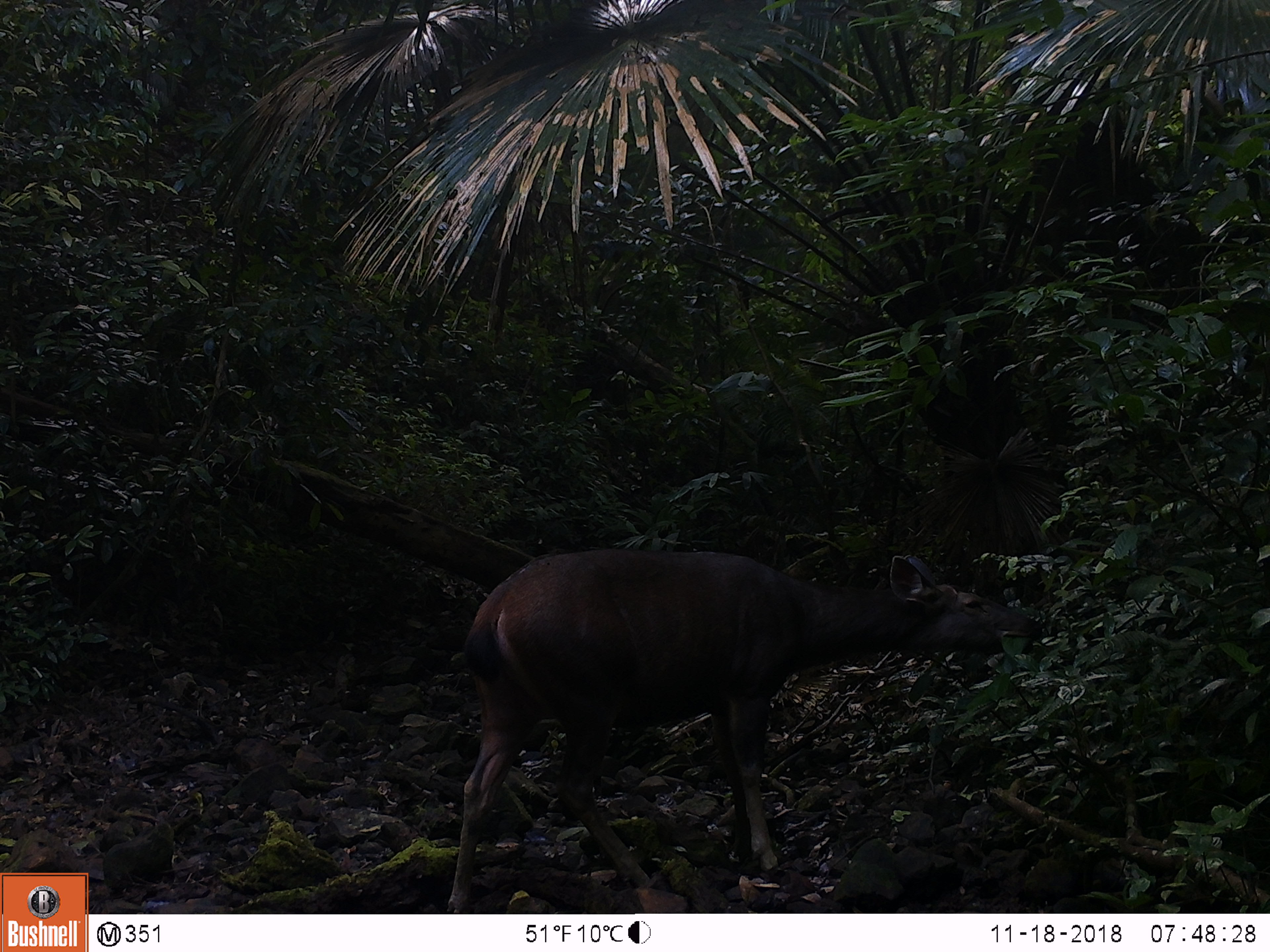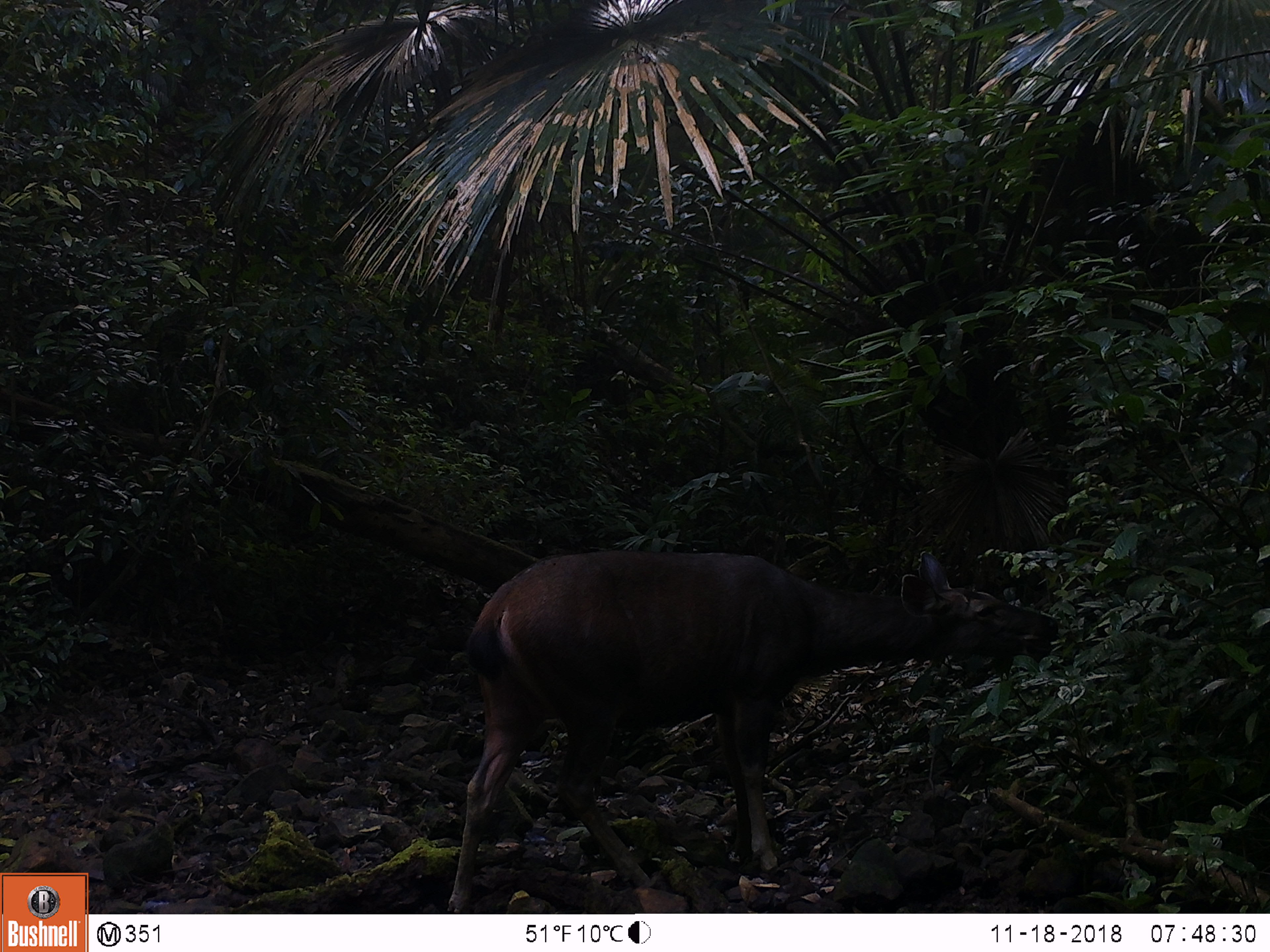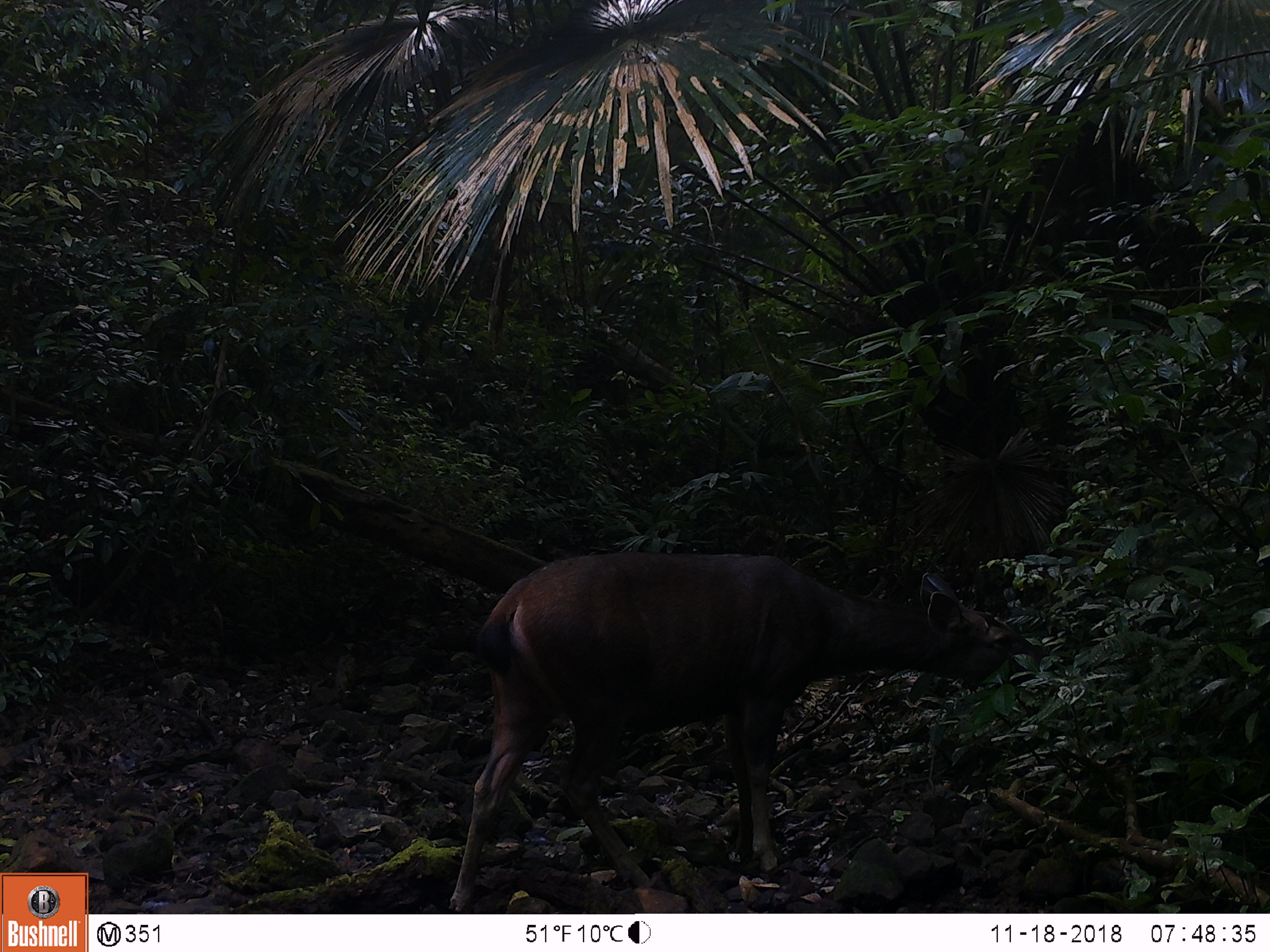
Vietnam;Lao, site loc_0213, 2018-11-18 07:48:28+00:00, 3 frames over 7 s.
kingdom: Animalia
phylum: Chordata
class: Mammalia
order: Artiodactyla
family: Cervidae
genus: Rusa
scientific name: Rusa unicolor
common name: sambar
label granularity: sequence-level